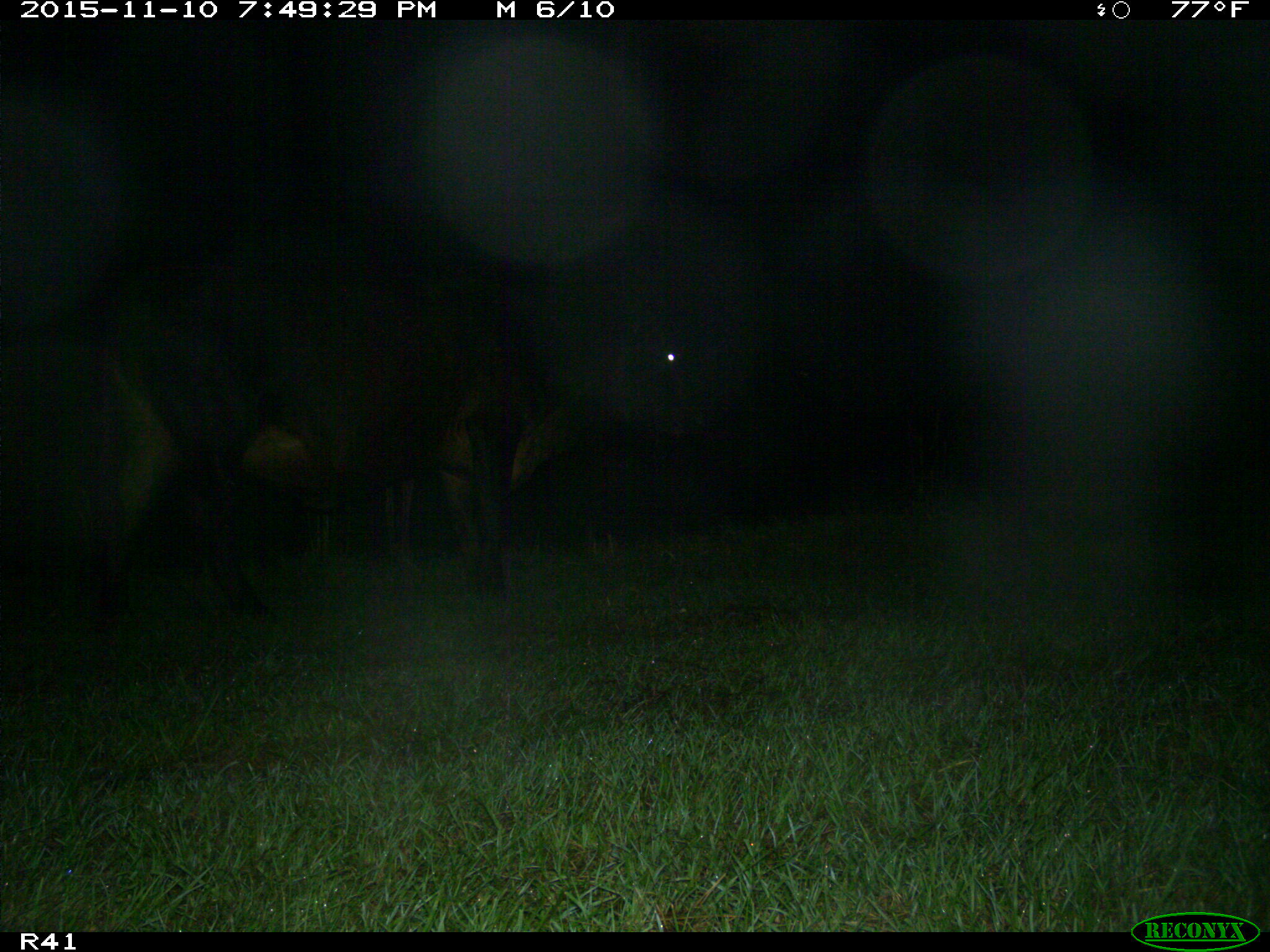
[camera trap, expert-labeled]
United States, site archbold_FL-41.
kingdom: Animalia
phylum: Chordata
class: Mammalia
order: Artiodactyla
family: Bovidae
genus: Bos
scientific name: Bos taurus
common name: domestic cow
Bos taurus (domestic cow).